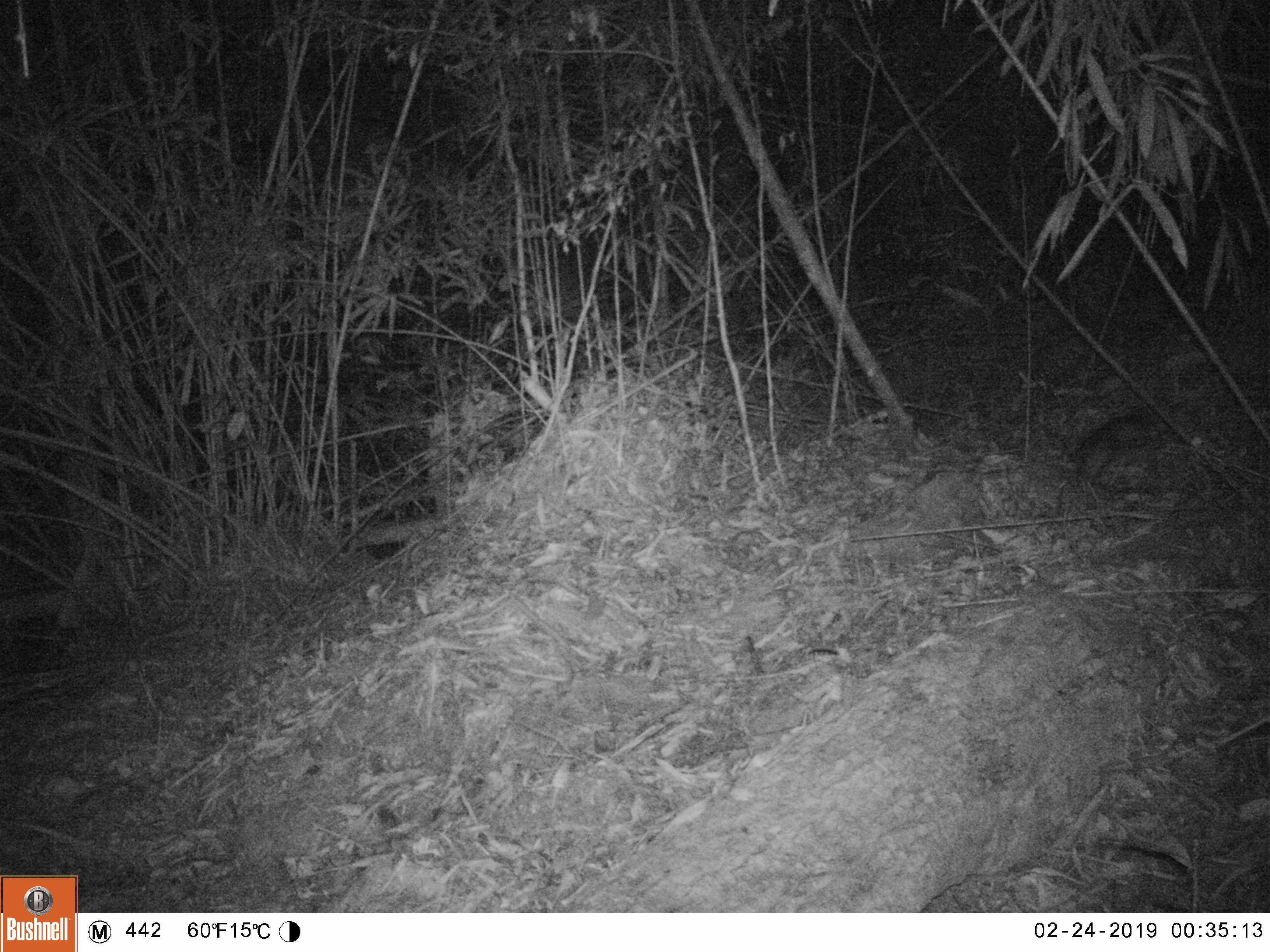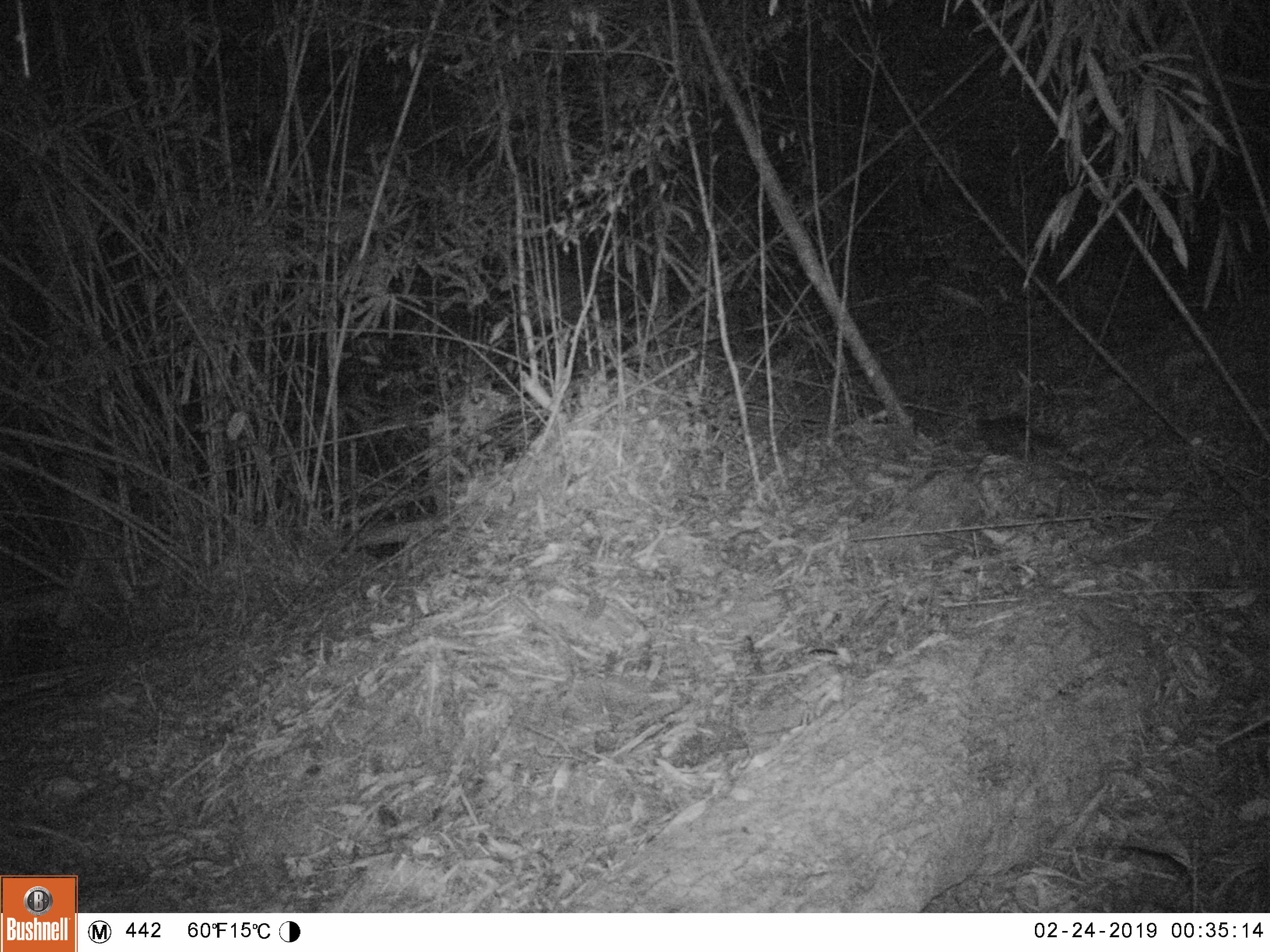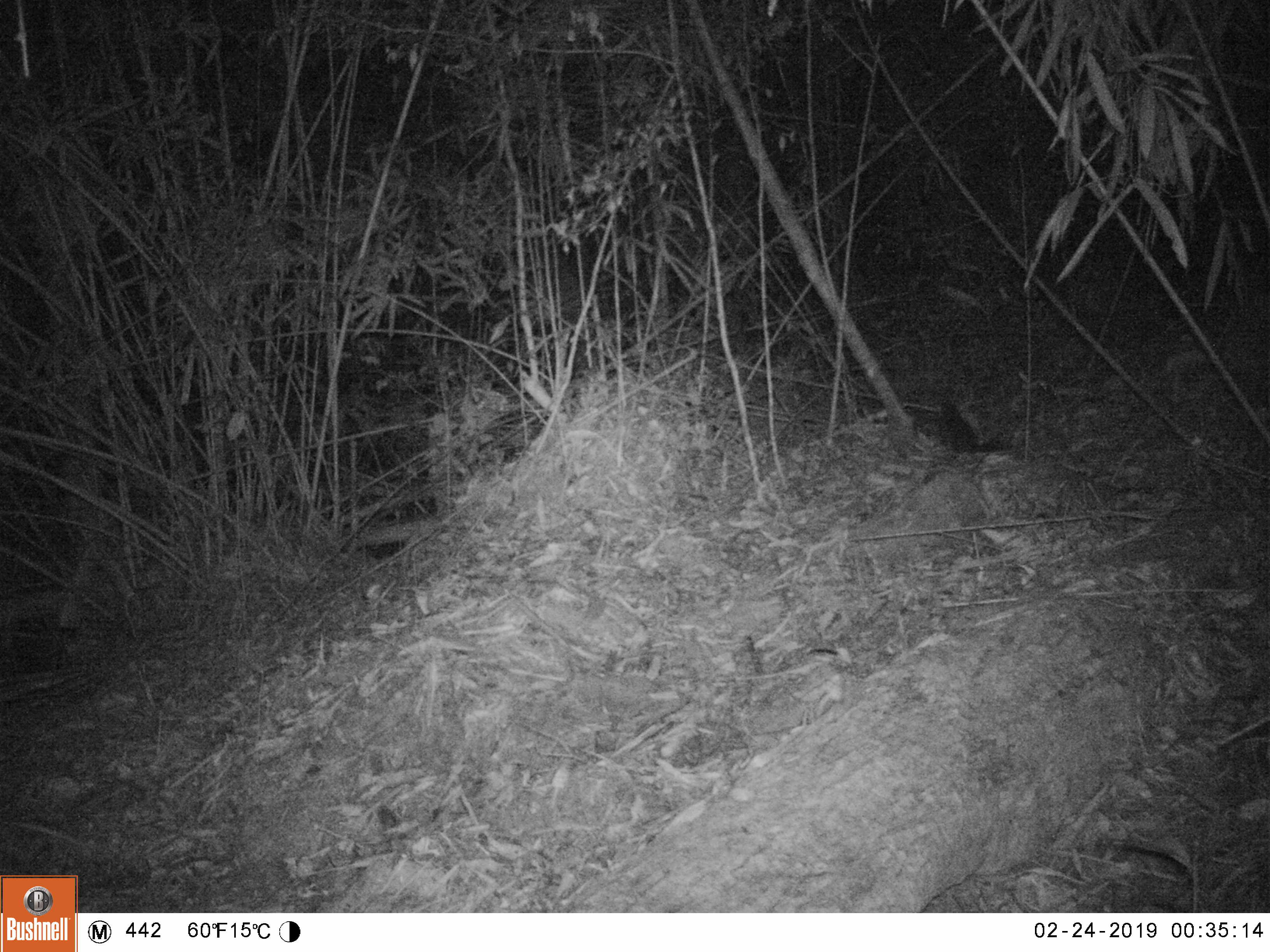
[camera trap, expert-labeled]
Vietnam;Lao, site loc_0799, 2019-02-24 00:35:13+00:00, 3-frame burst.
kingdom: Animalia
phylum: Chordata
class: Mammalia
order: Carnivora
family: Mustelidae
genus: Melogale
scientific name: Melogale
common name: ferret badger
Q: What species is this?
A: Ferret badger (Melogale).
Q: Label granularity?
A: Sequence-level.